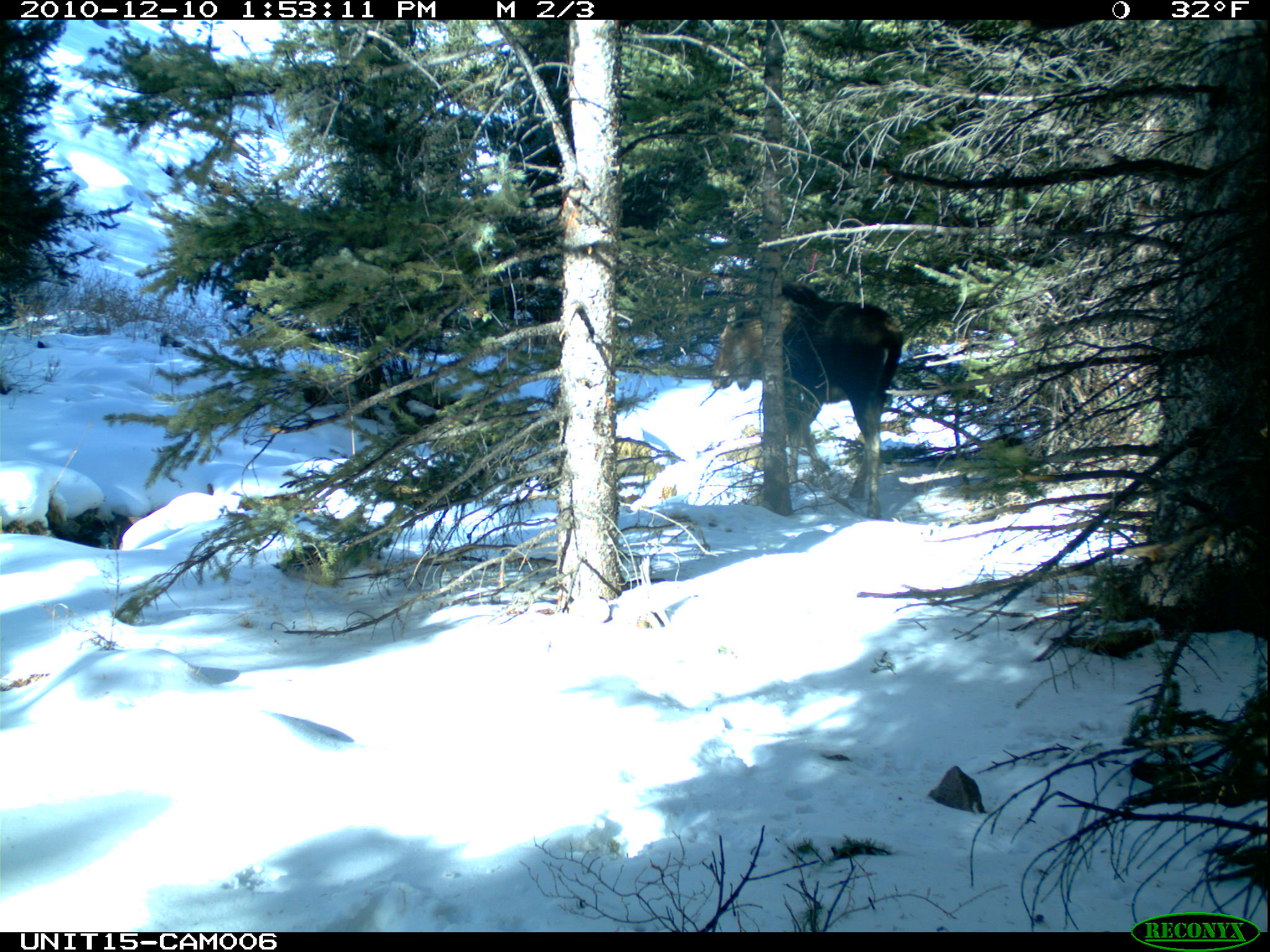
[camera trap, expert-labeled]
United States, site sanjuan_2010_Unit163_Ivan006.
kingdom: Animalia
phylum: Chordata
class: Mammalia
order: Artiodactyla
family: Cervidae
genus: Alces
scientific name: Alces alces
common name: moose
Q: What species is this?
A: Alces alces (moose).